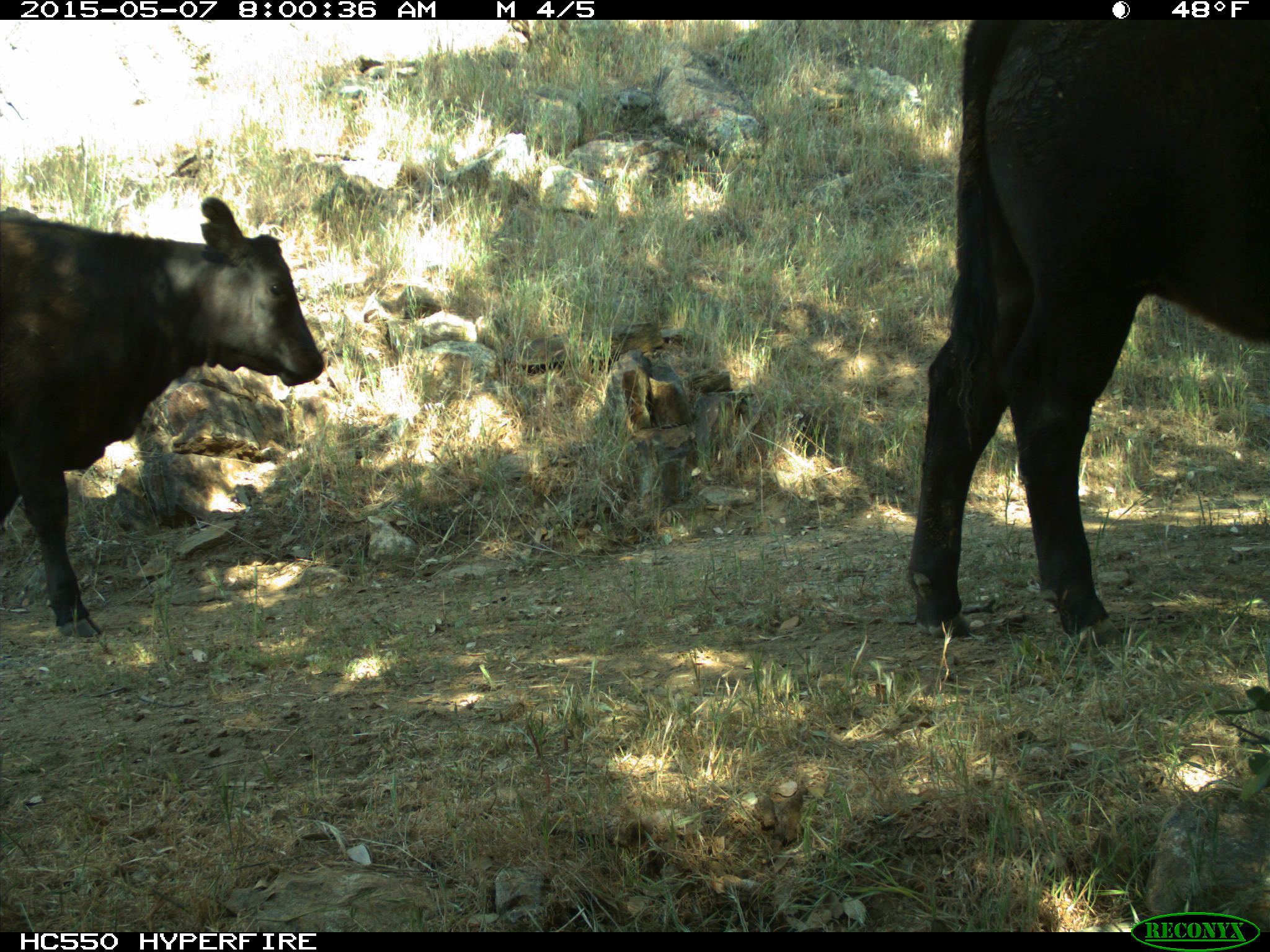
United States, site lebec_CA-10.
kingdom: Animalia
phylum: Chordata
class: Mammalia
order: Artiodactyla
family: Bovidae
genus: Bos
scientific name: Bos taurus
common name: domestic cow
Bos taurus (domestic cow).